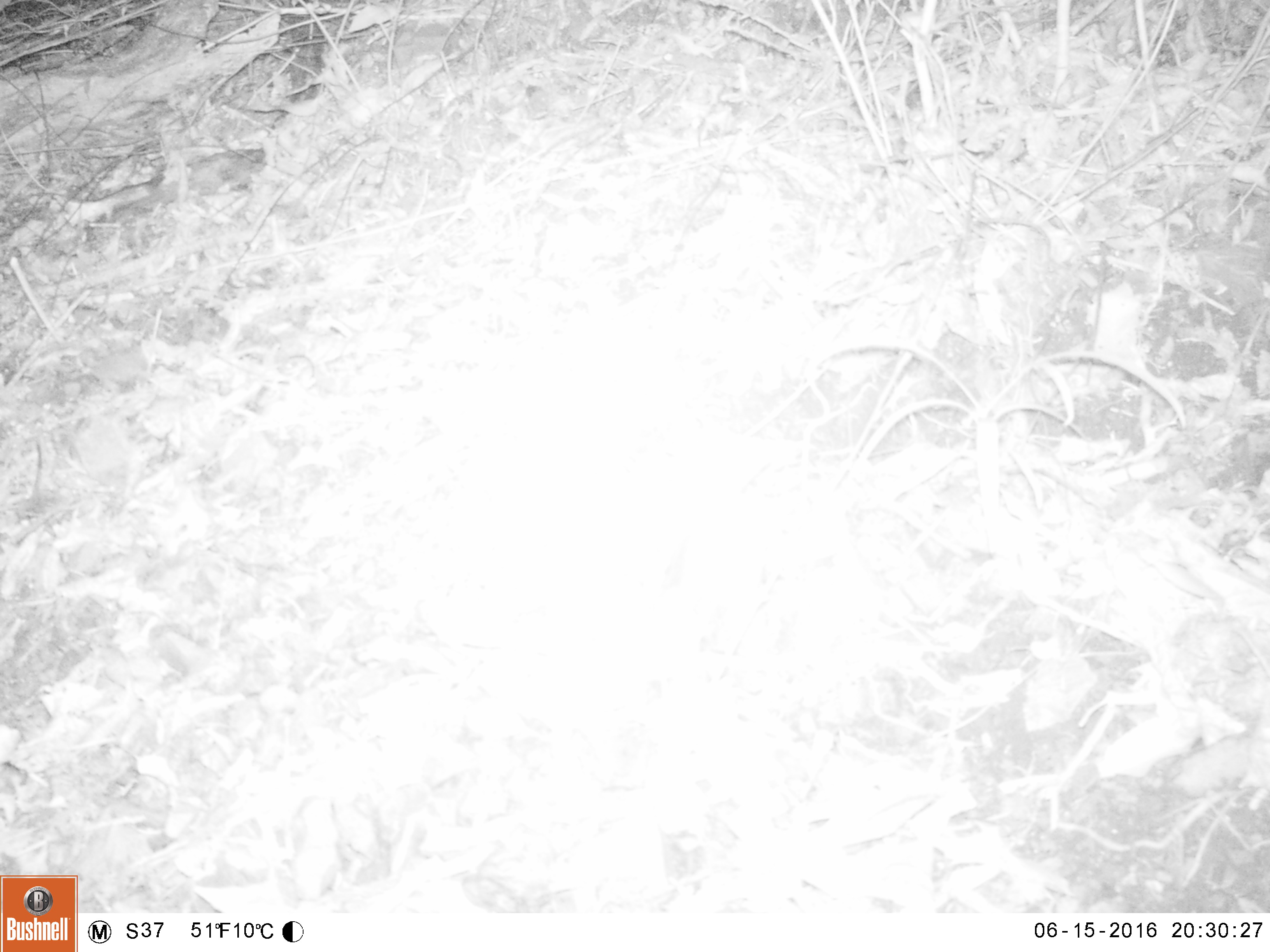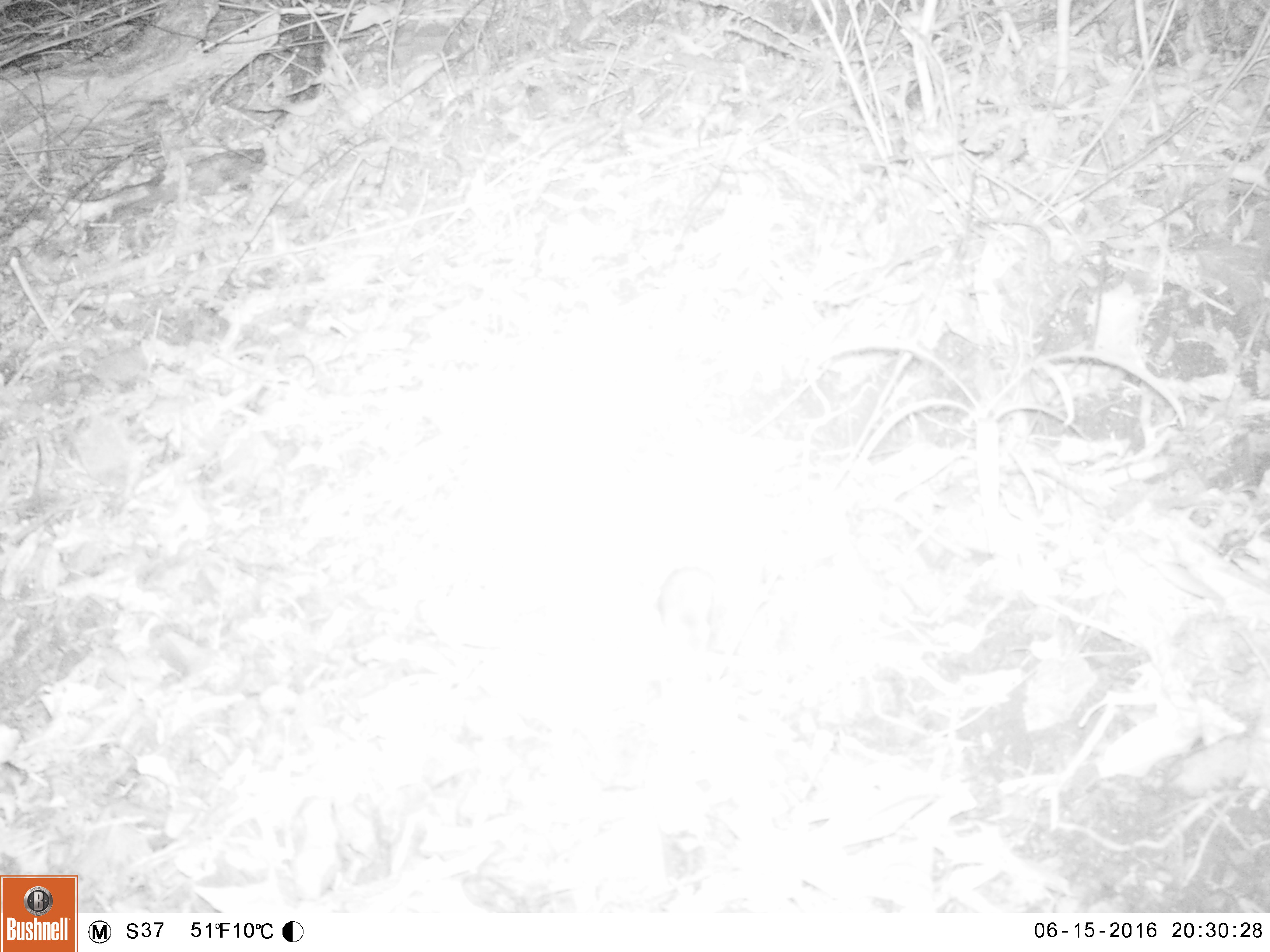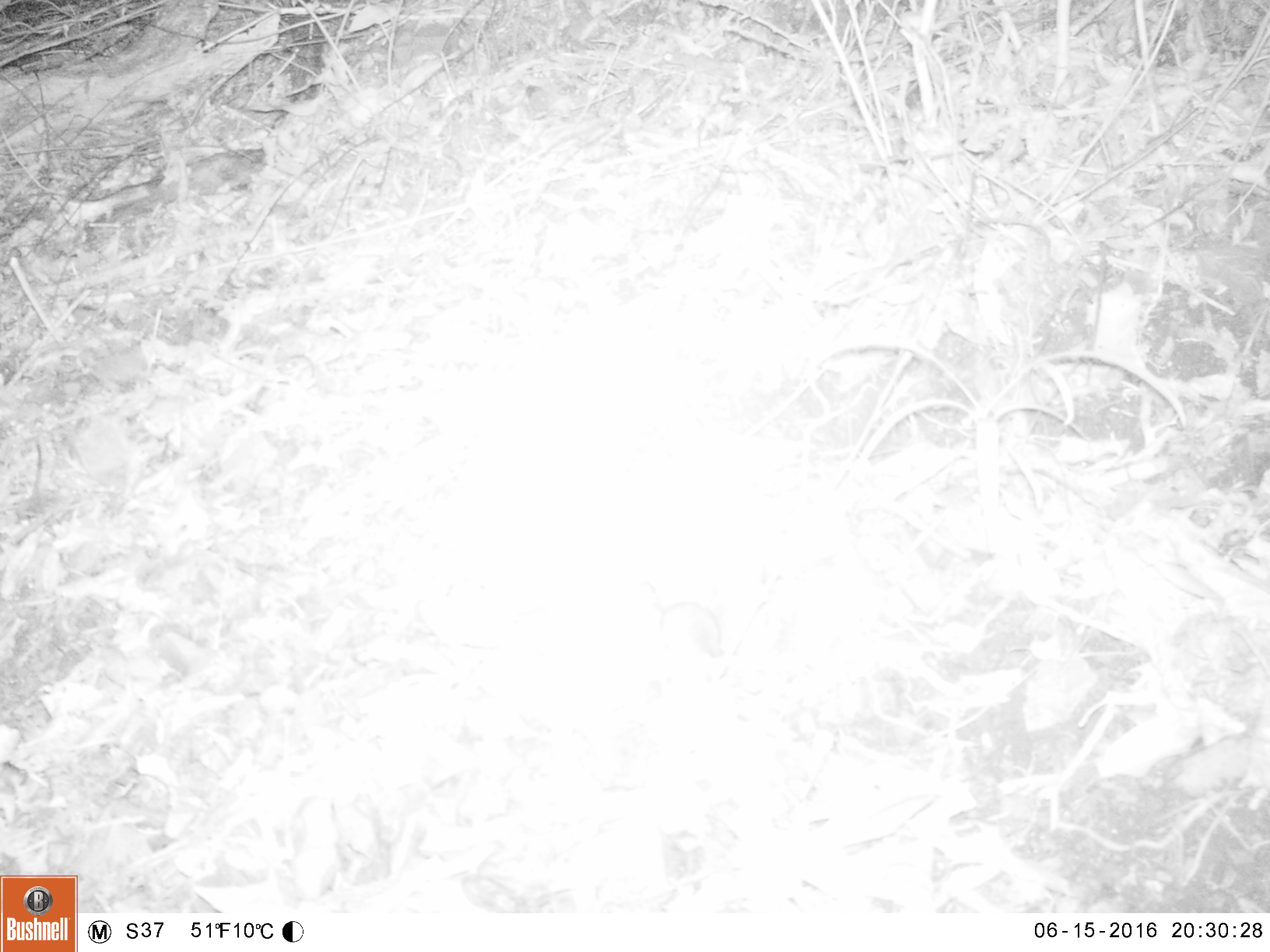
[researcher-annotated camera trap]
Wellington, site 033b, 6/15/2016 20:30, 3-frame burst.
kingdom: Animalia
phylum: Chordata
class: Mammalia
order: Rodentia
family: Muridae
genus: Mus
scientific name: Mus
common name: mouse